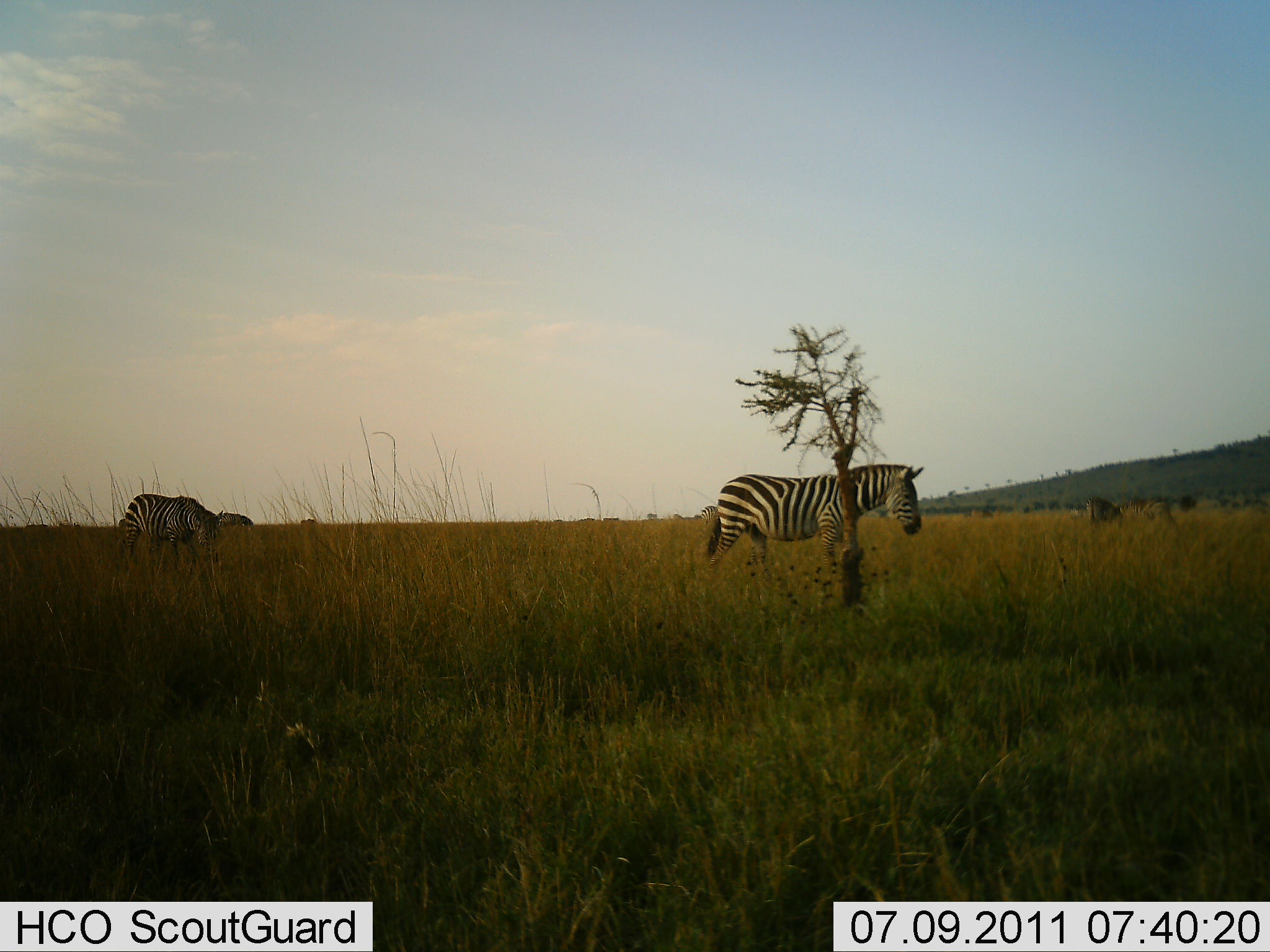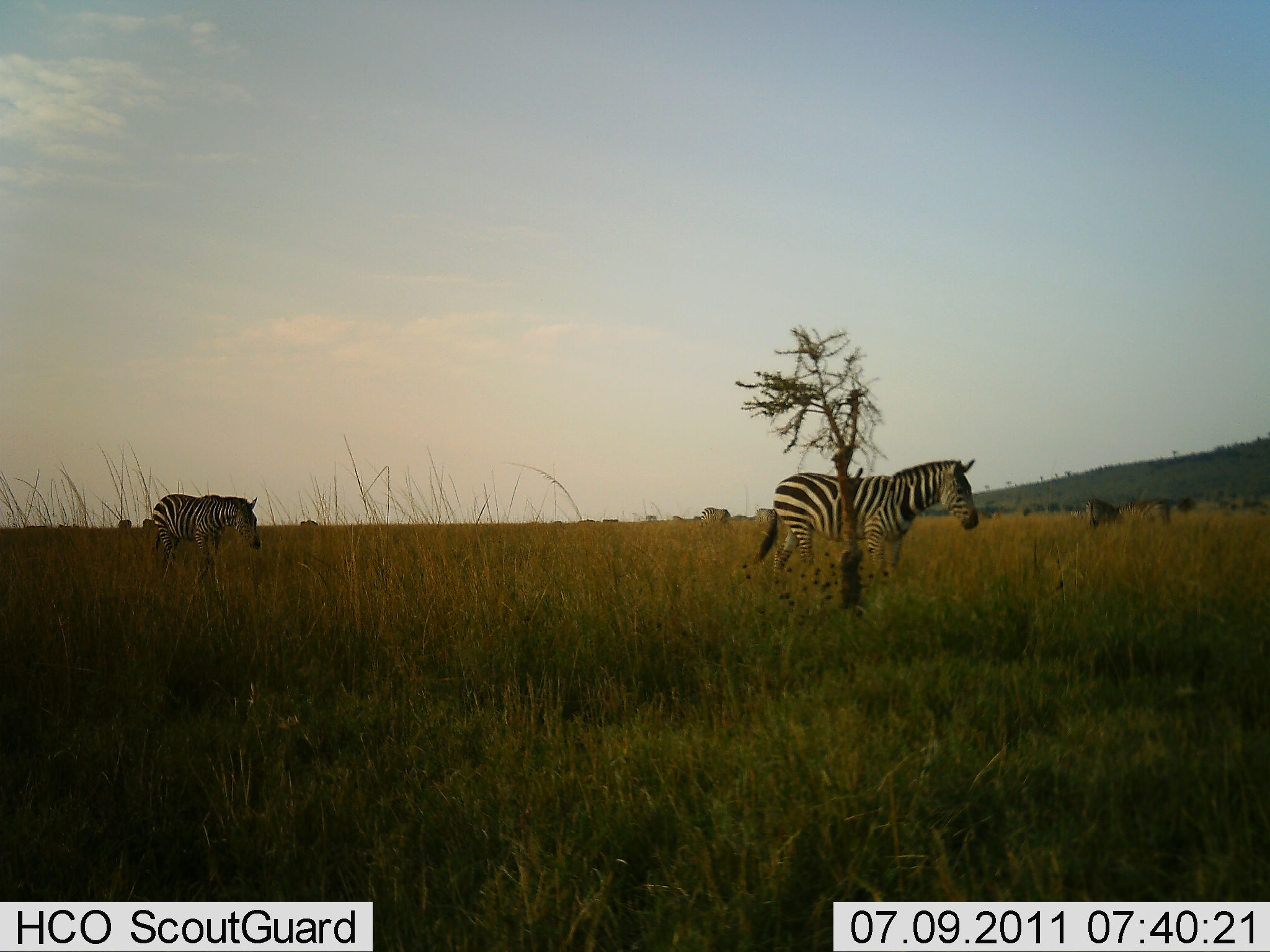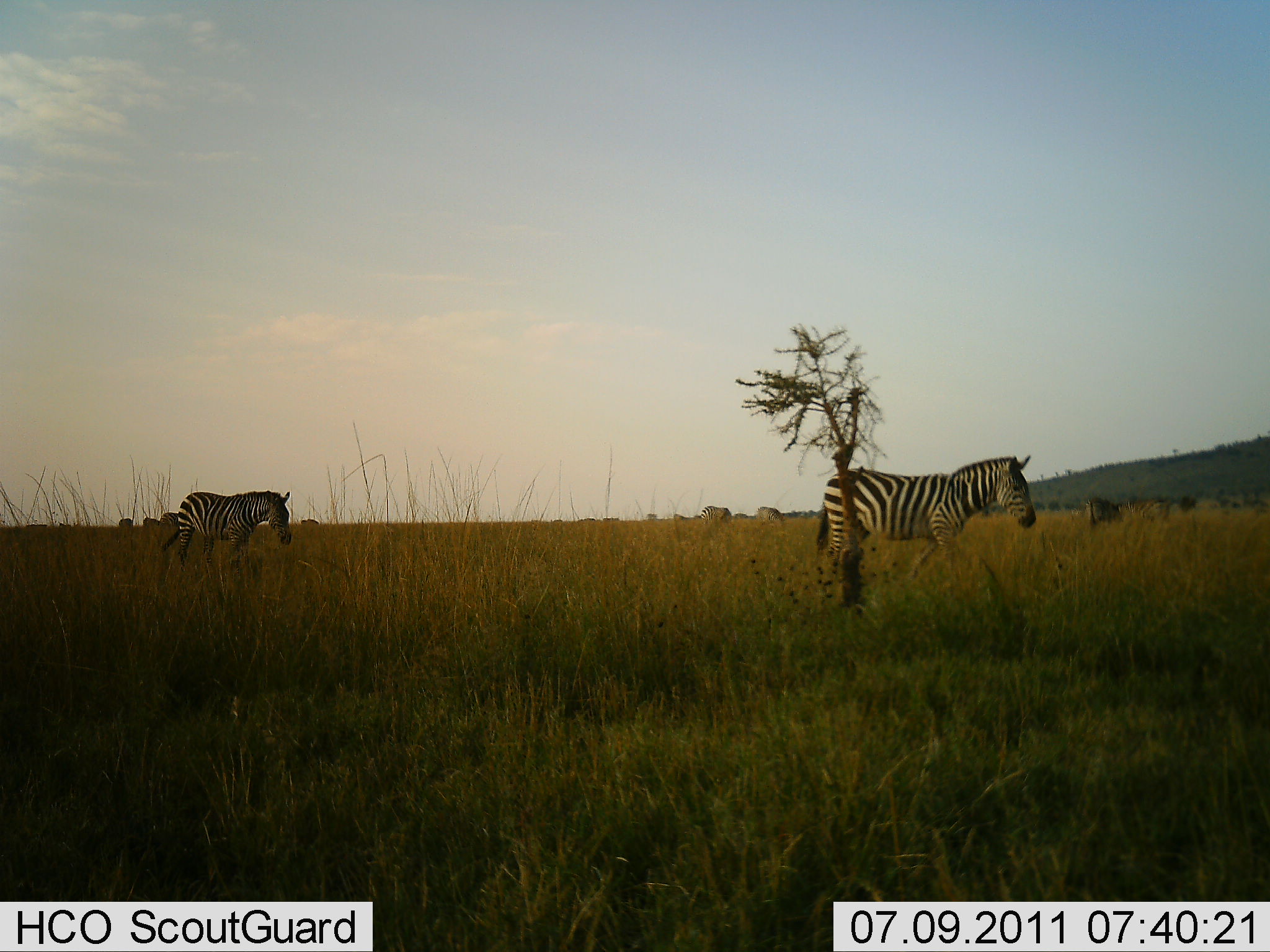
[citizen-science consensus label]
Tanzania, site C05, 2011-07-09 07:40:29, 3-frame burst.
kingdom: Animalia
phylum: Chordata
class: Mammalia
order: Perissodactyla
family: Equidae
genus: Equus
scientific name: Equus quagga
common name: plains zebra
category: zebra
Zebra (plains zebra) (Equus quagga), count 2. Behavior (volunteer vote fractions): standing 8%, resting 0%, moving 75%, interacting 0%. Young present (vote fraction): 0%. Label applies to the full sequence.